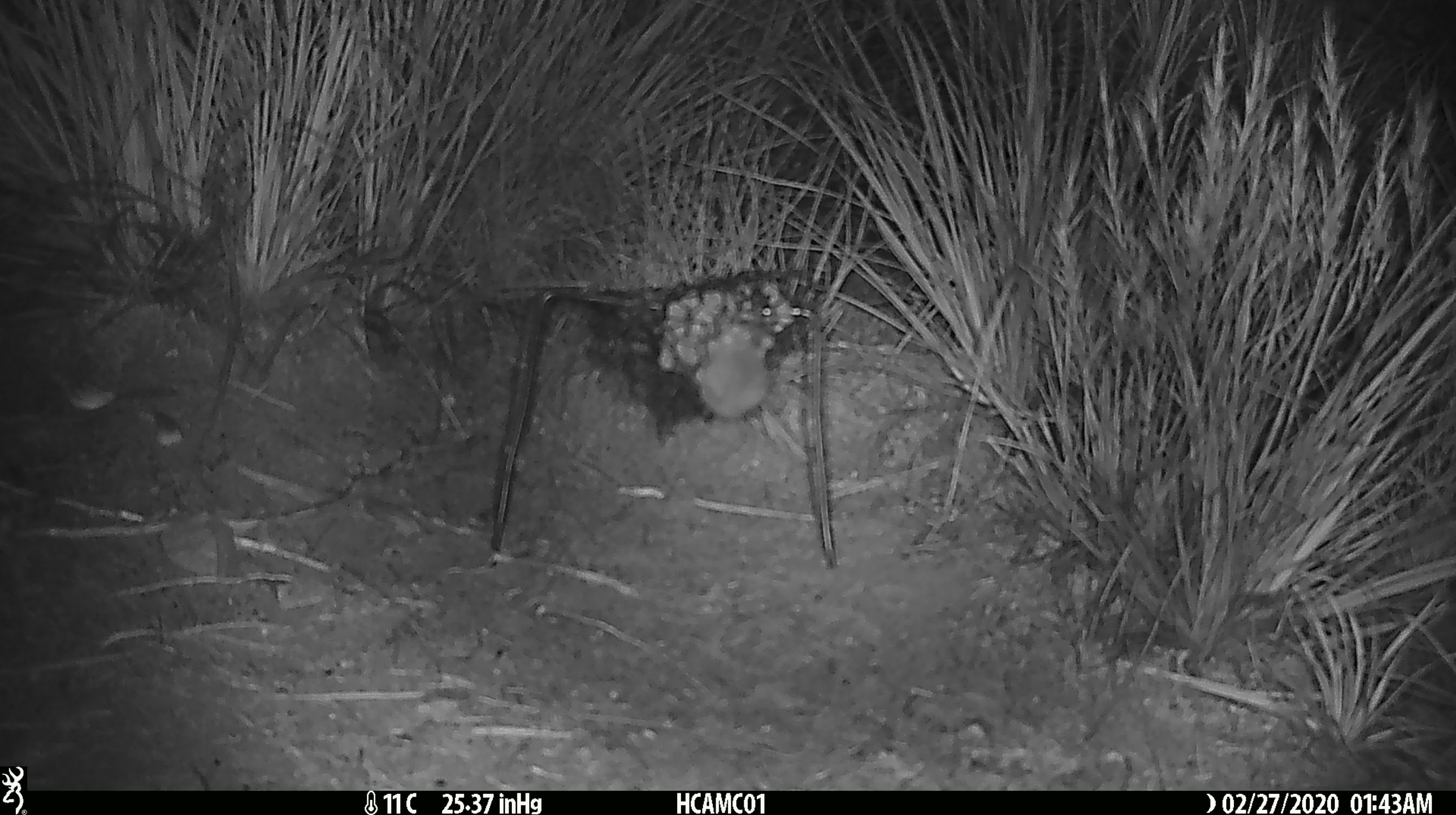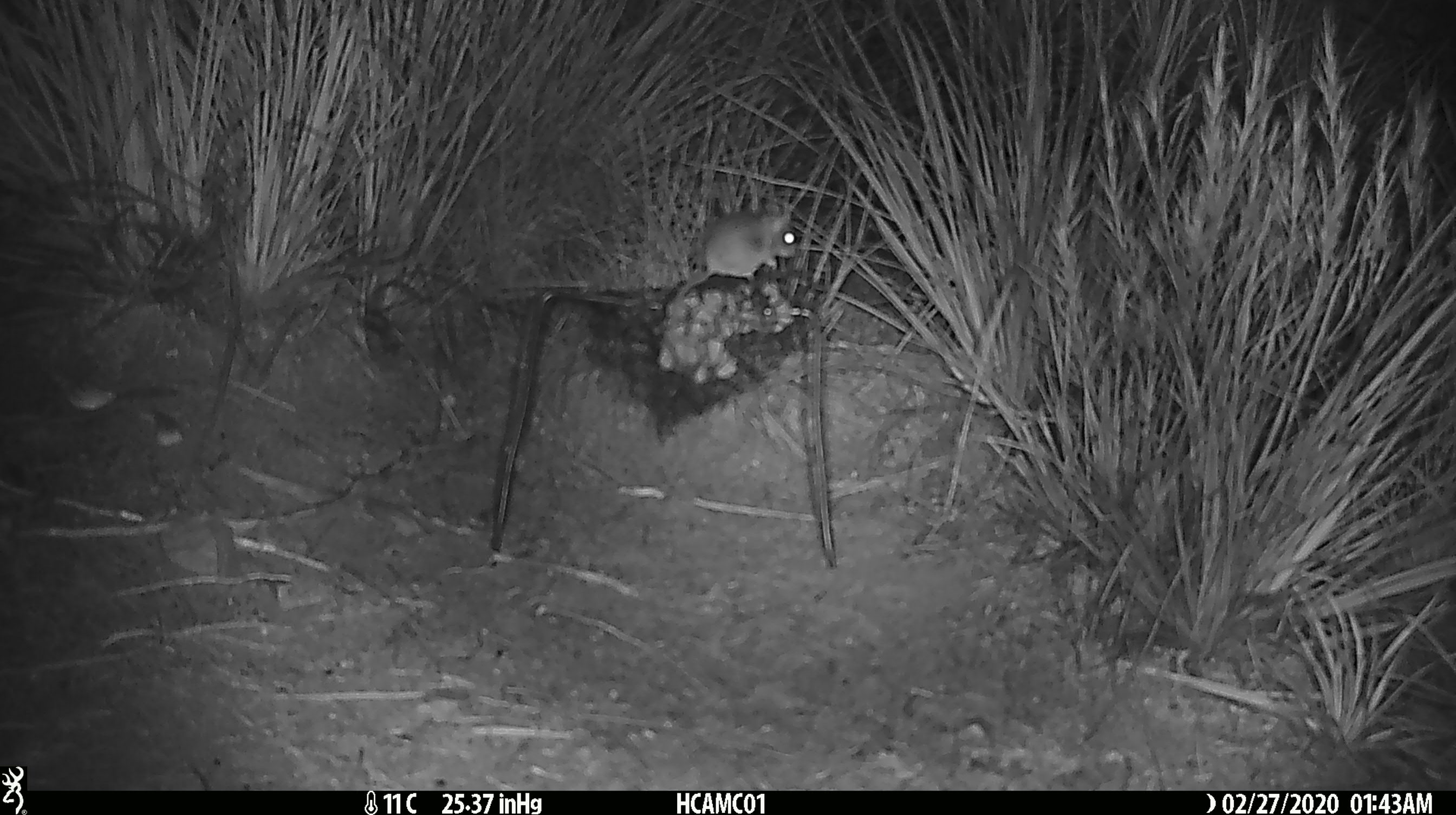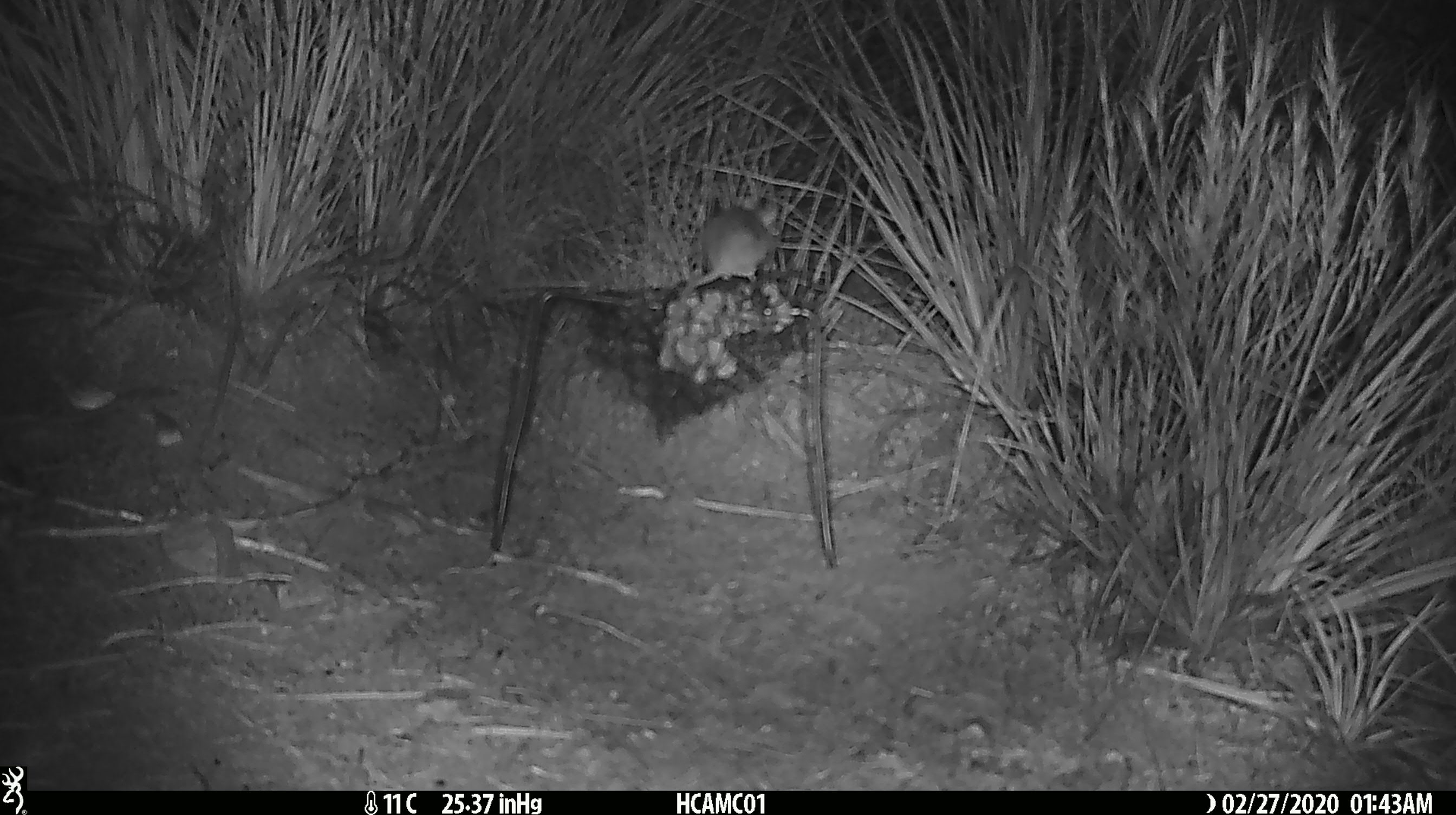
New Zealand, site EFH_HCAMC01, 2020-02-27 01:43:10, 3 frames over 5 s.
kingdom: Animalia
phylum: Chordata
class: Mammalia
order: Rodentia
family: Muridae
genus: Mus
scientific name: Mus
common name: mouse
Mouse (Mus).